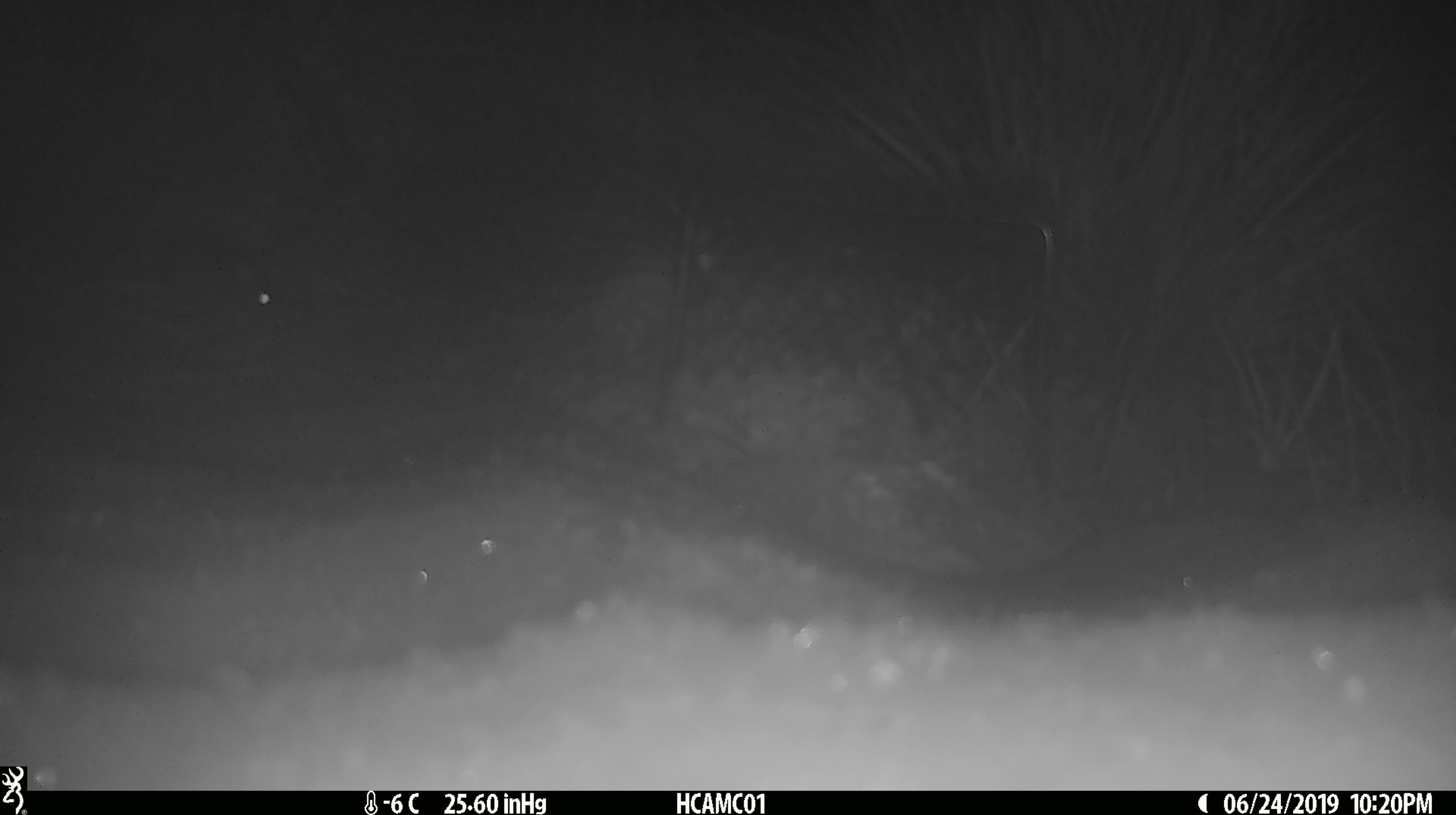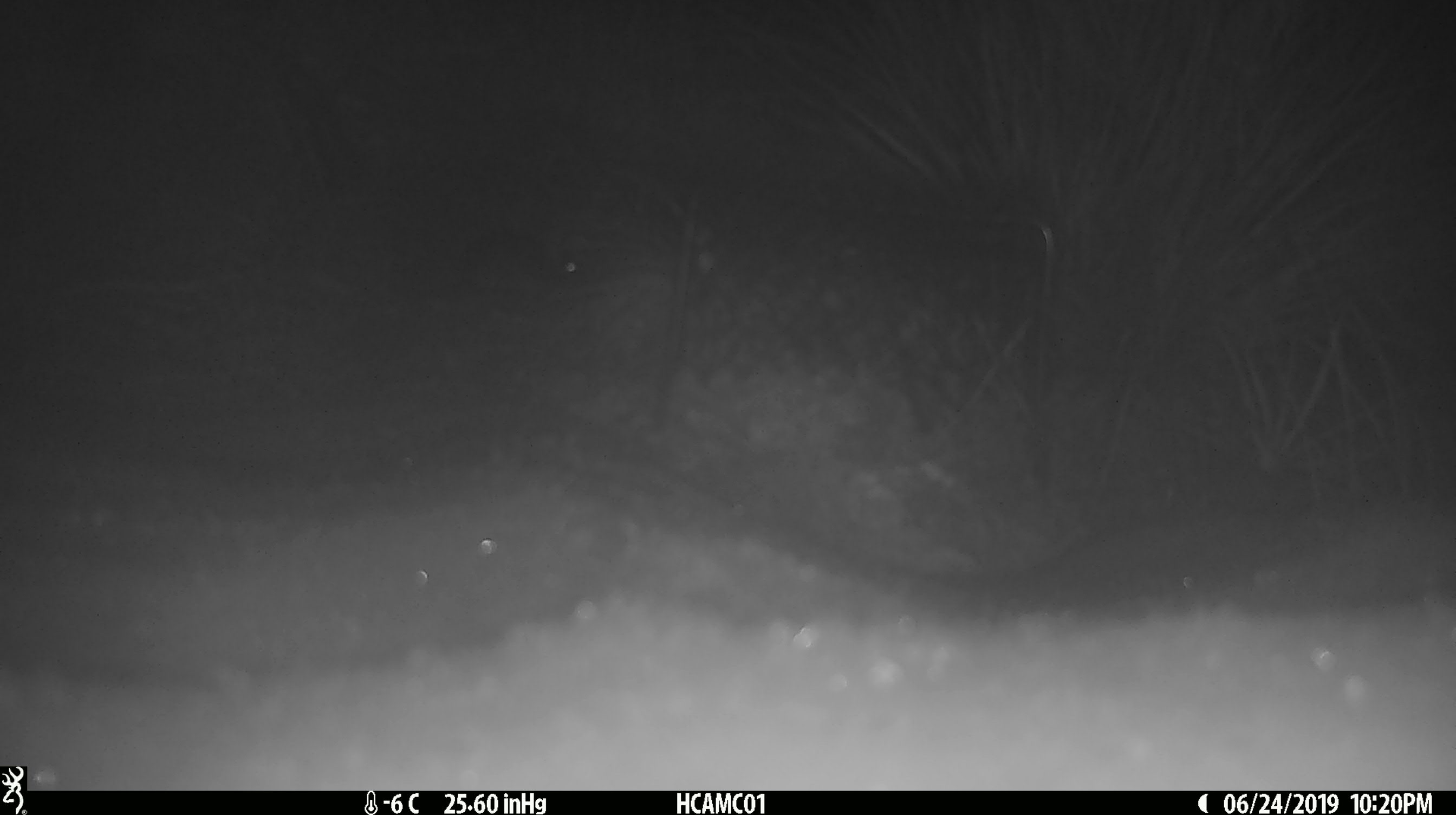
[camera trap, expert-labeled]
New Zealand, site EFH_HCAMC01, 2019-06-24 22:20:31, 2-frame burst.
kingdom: Animalia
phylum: Chordata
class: Mammalia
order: Rodentia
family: Muridae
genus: Mus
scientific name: Mus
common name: mouse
Mouse (Mus).